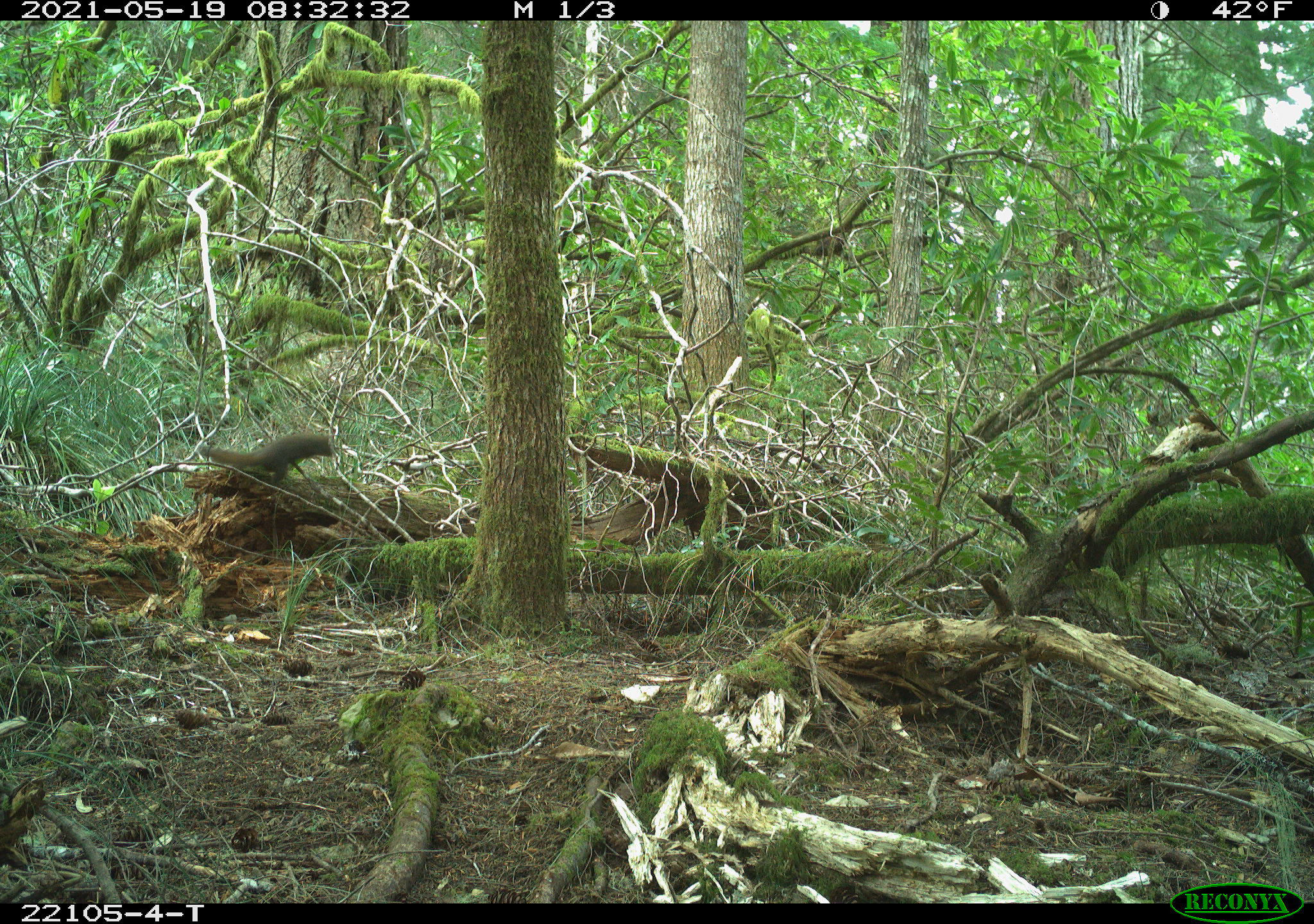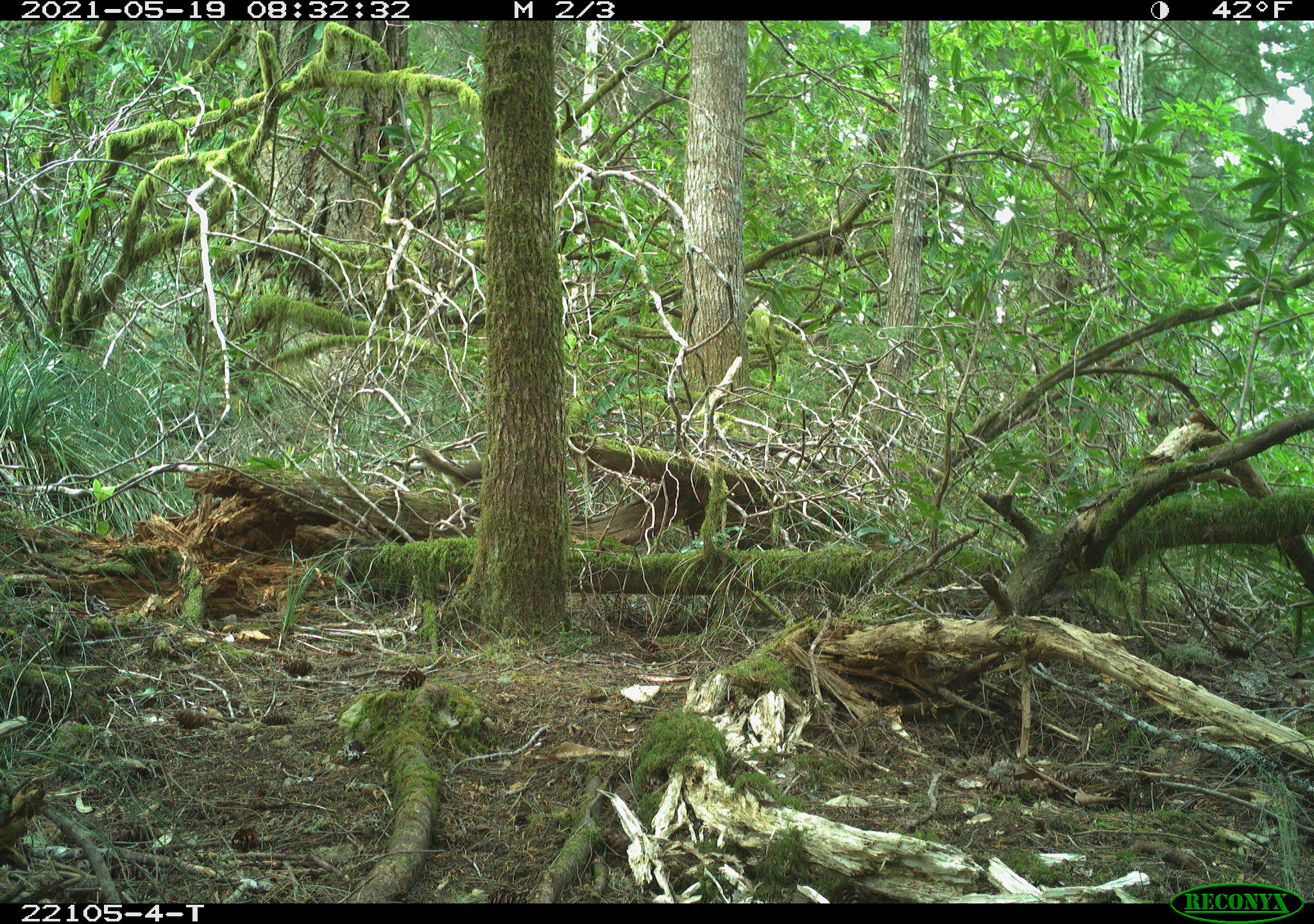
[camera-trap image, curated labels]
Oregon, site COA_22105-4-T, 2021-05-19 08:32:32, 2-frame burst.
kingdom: Animalia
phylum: Chordata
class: Mammalia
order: Rodentia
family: Sciuridae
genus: Tamiasciurus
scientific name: Tamiasciurus douglasii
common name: douglas squirrel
Douglas squirrel (Tamiasciurus douglasii).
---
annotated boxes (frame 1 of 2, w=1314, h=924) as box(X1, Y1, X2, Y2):
douglas squirrel: box(195, 409, 352, 507)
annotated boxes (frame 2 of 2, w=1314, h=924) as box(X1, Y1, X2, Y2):
douglas squirrel: box(407, 433, 507, 505)